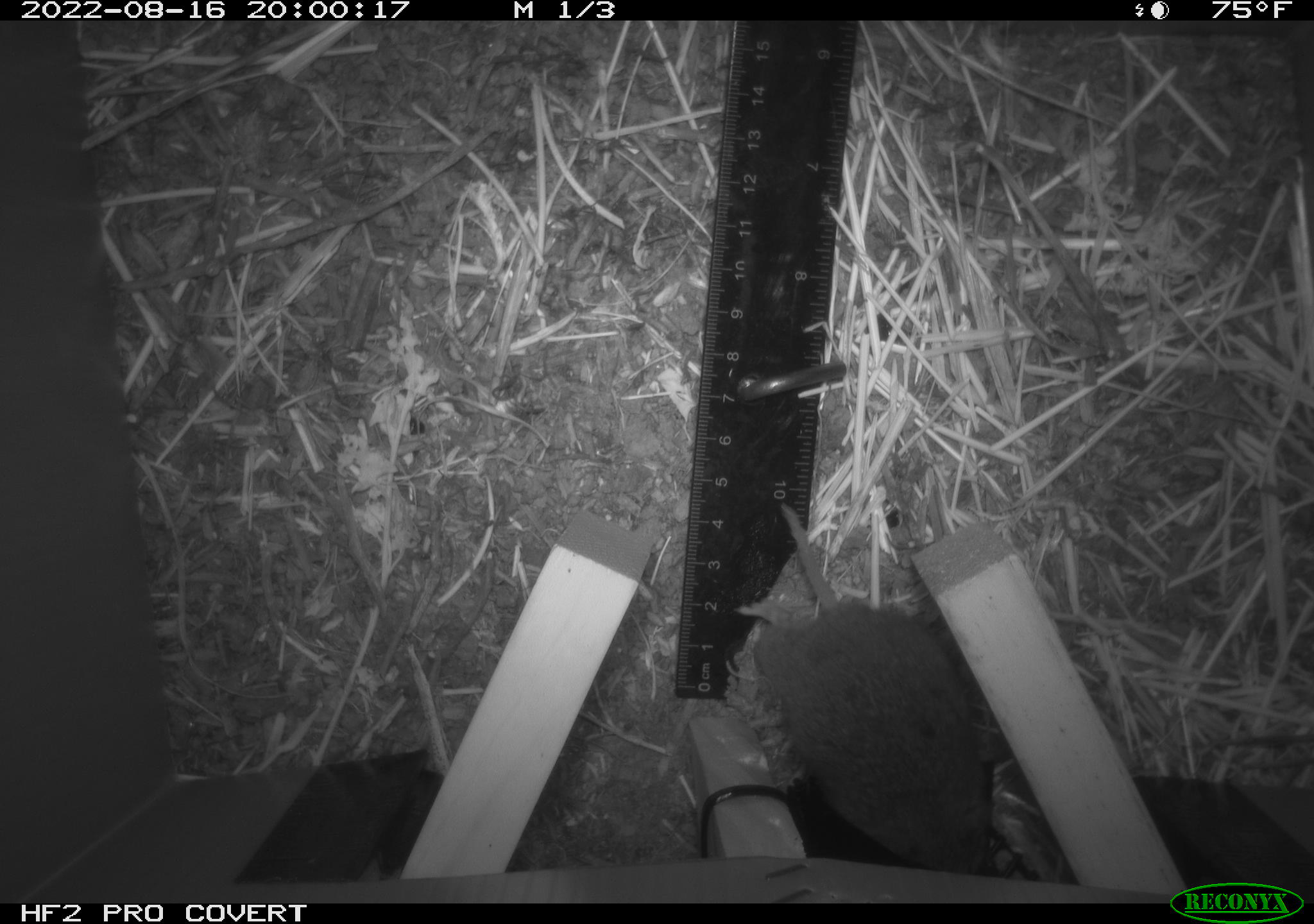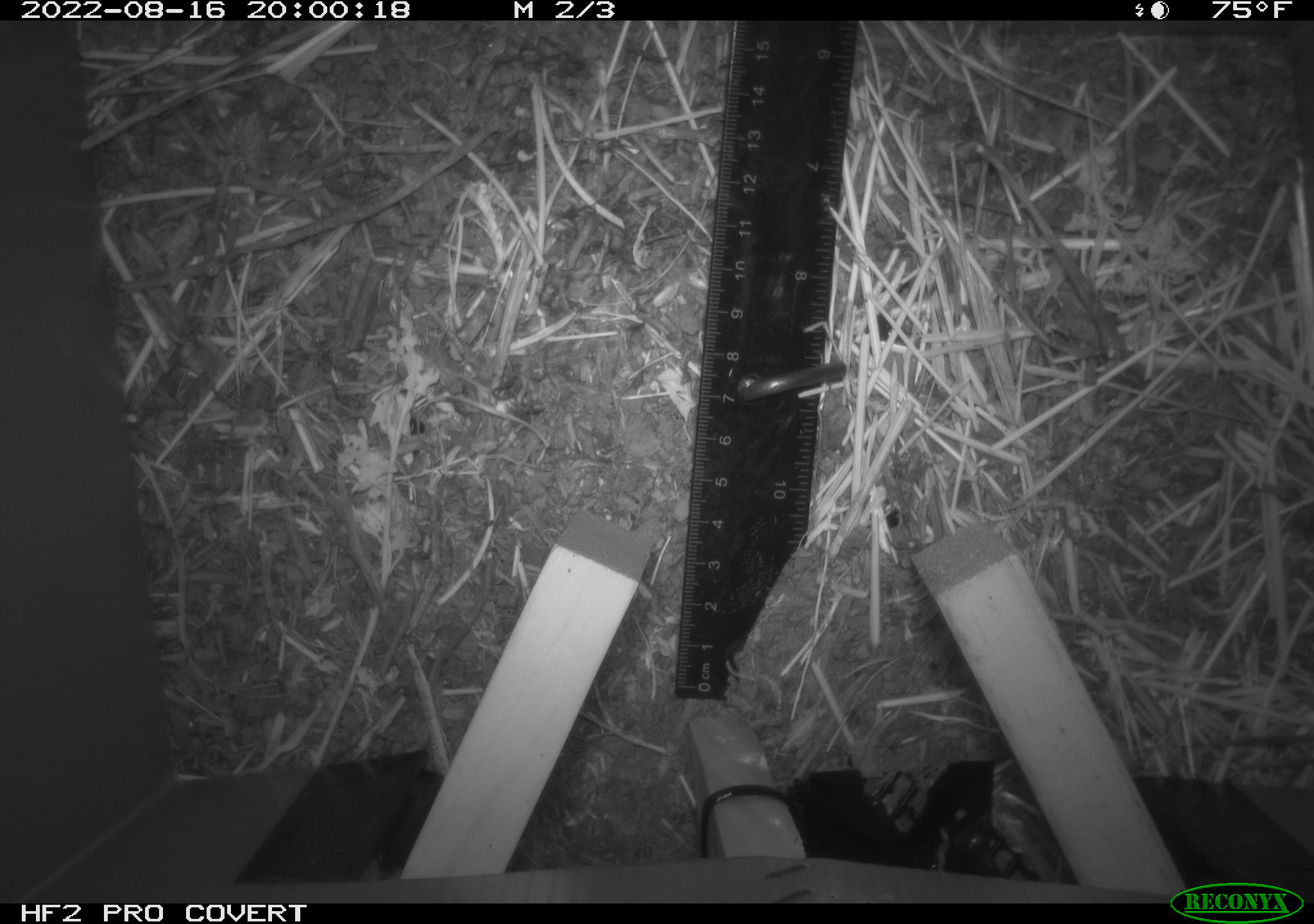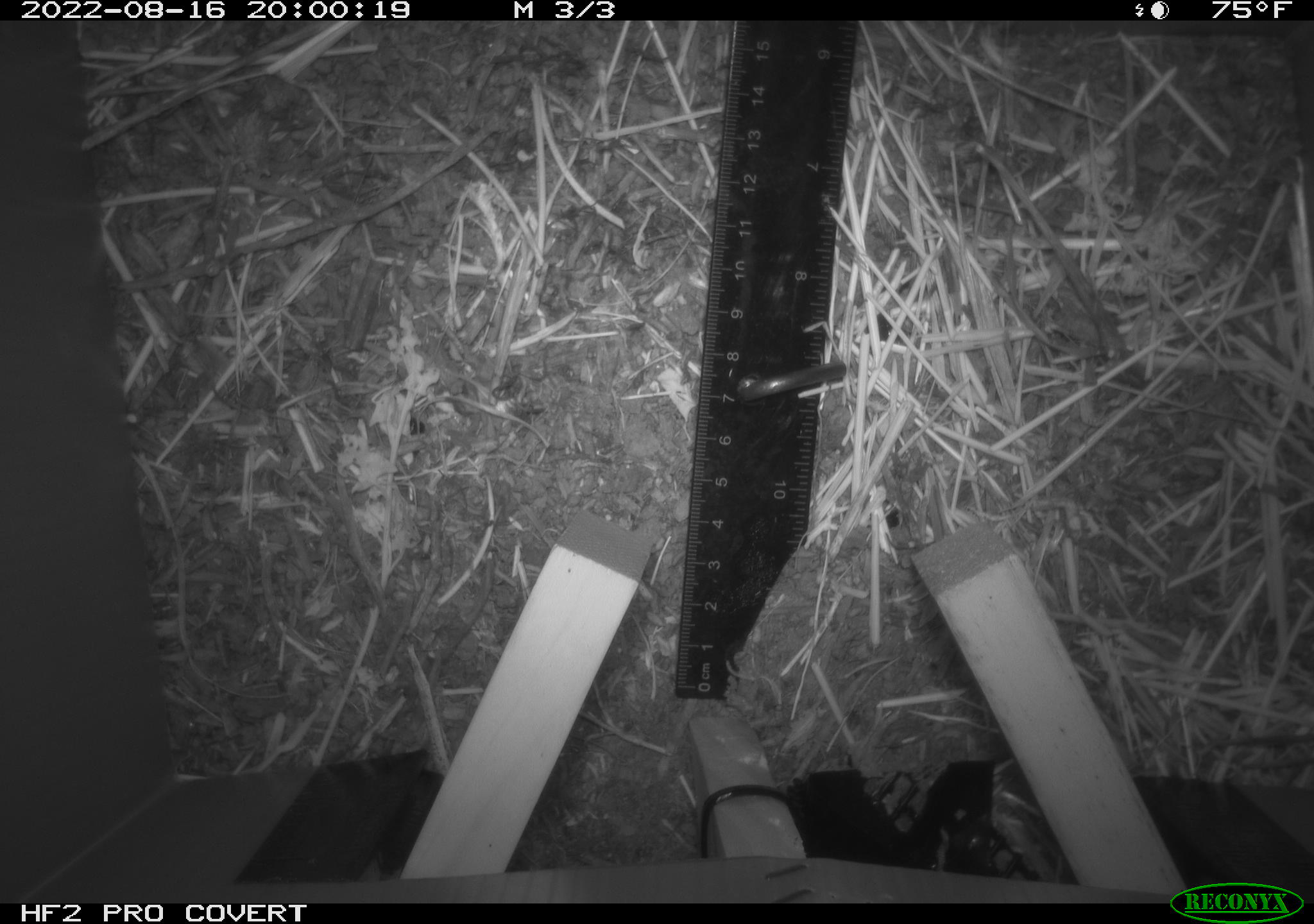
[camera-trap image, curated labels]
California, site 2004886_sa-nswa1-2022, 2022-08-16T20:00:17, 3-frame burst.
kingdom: Animalia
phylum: Chordata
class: Mammalia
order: Rodentia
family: Cricetidae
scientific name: Cricetidae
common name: hamsters, voles, lemmings, and allies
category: cricetidae family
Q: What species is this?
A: Cricetidae family (hamsters, voles, lemmings, and allies) (Cricetidae).